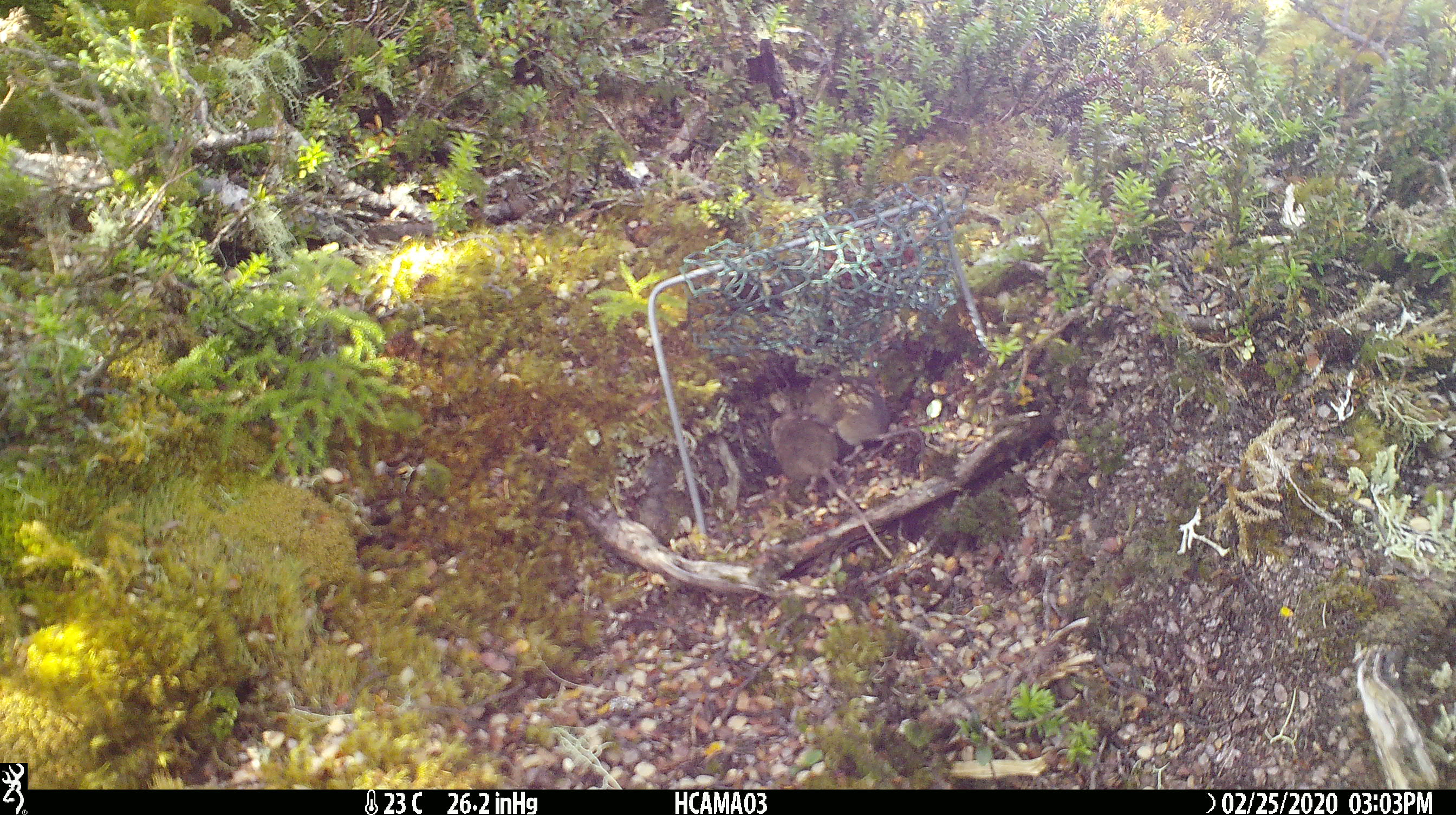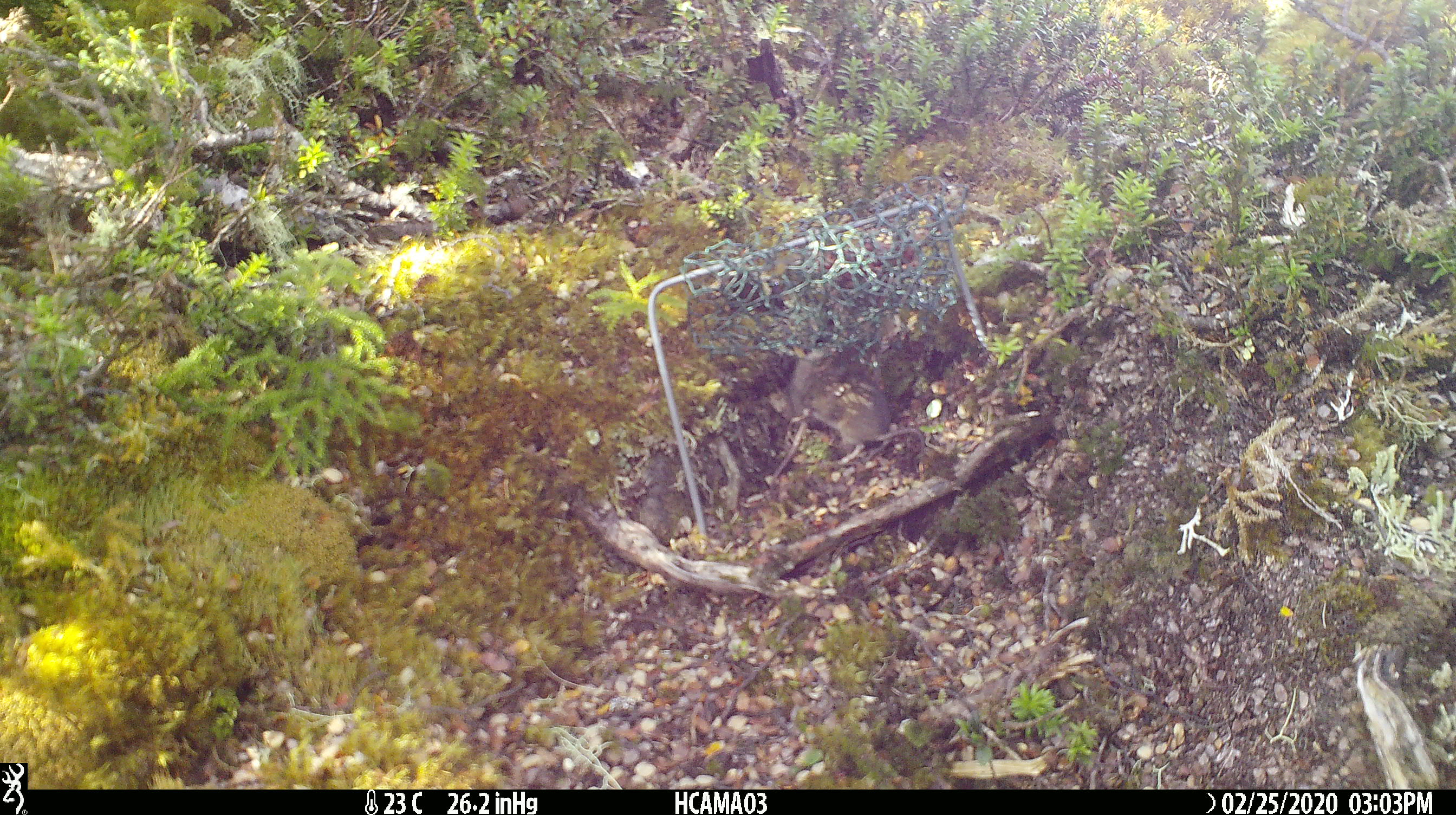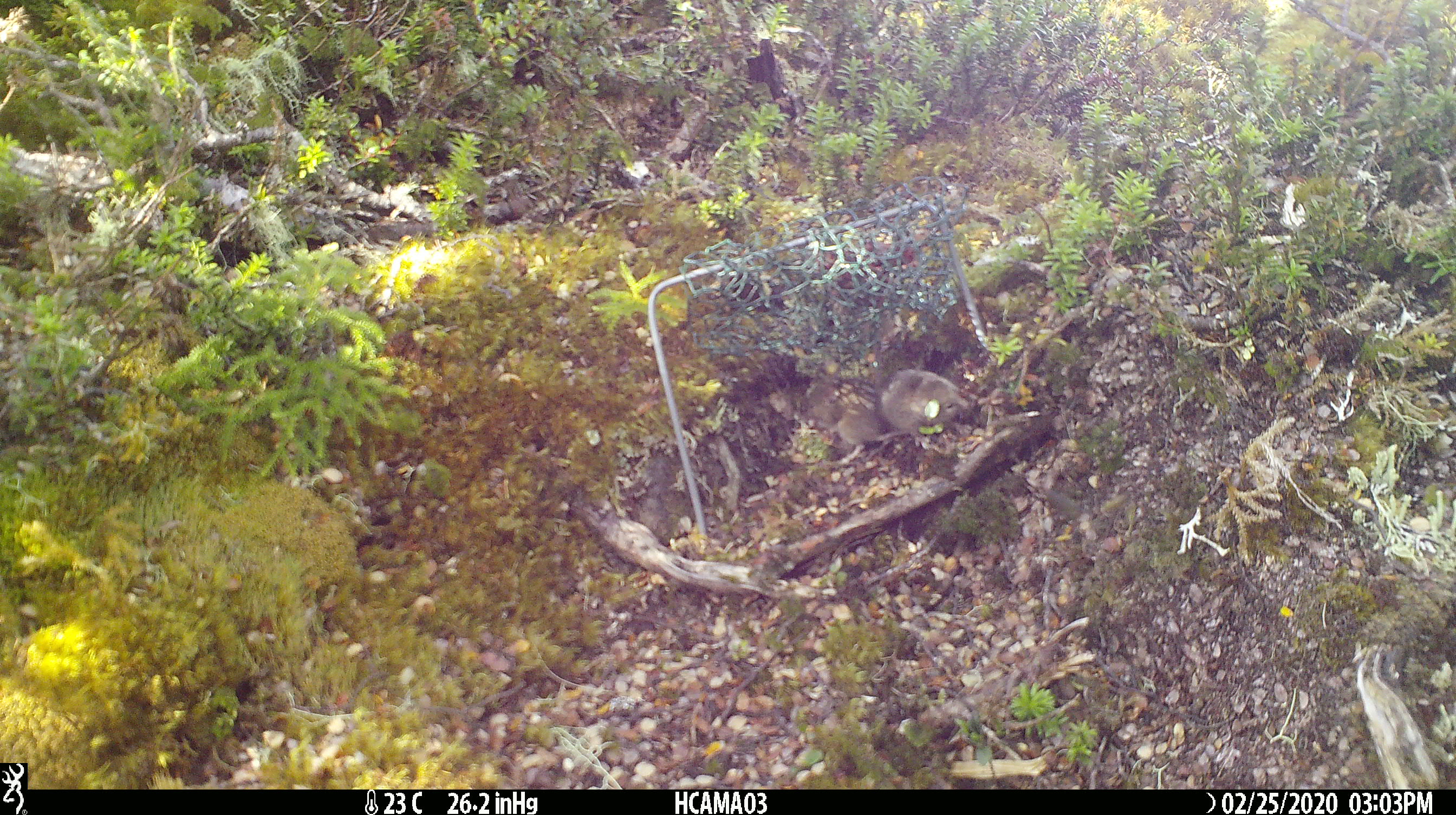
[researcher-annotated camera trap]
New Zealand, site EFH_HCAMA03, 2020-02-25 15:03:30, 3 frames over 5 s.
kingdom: Animalia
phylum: Chordata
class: Mammalia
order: Rodentia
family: Muridae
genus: Mus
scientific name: Mus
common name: mouse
Mouse (Mus).